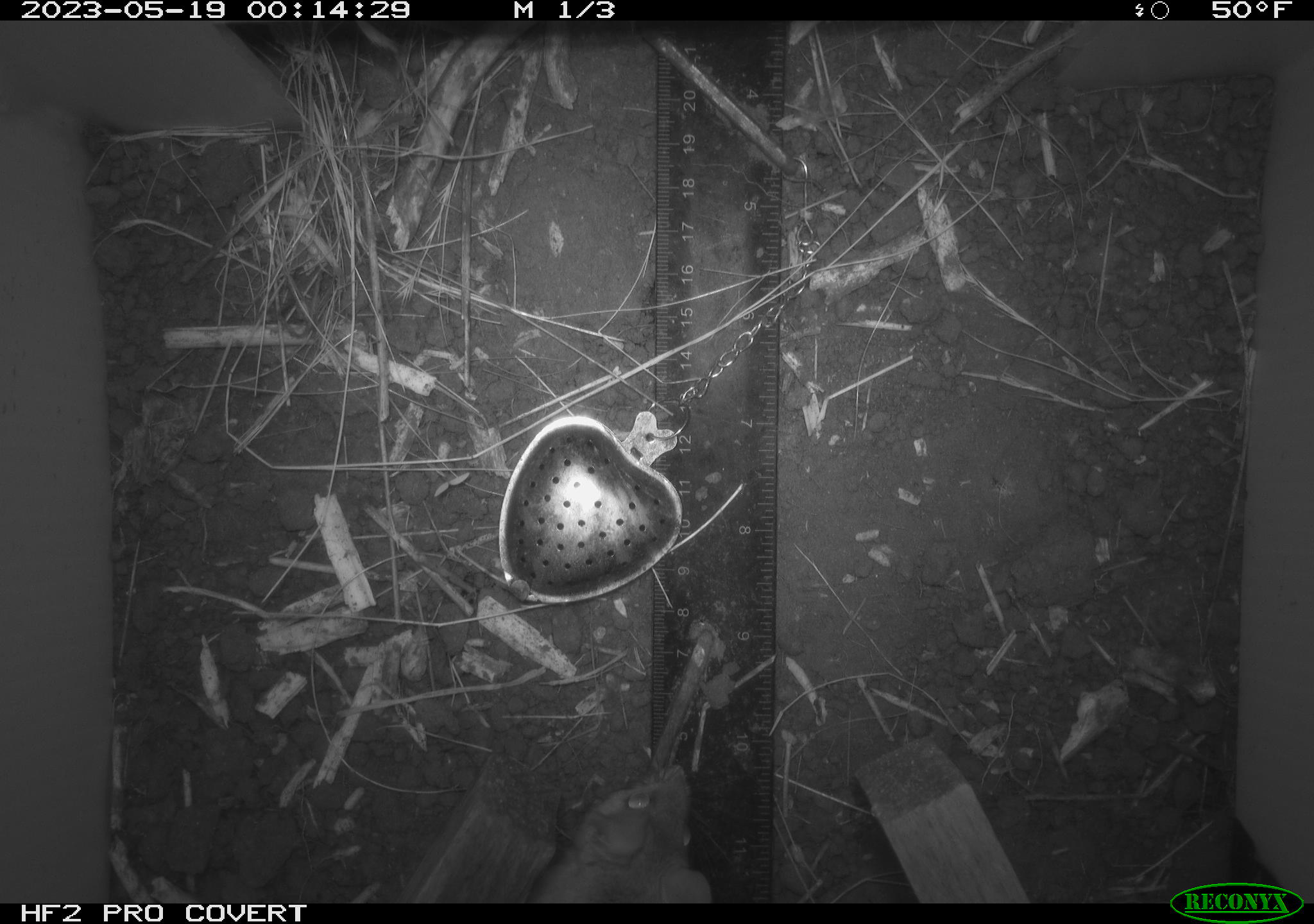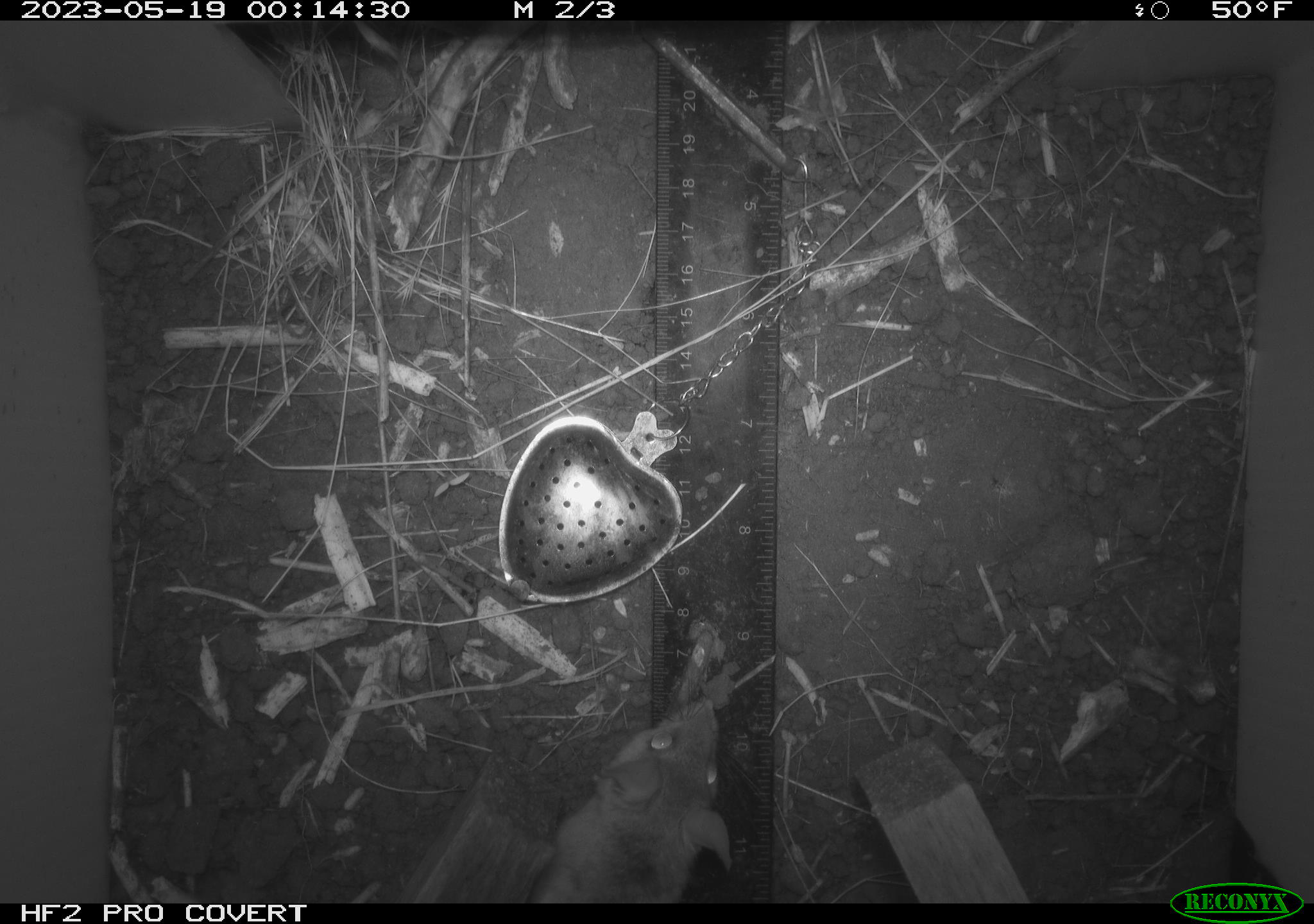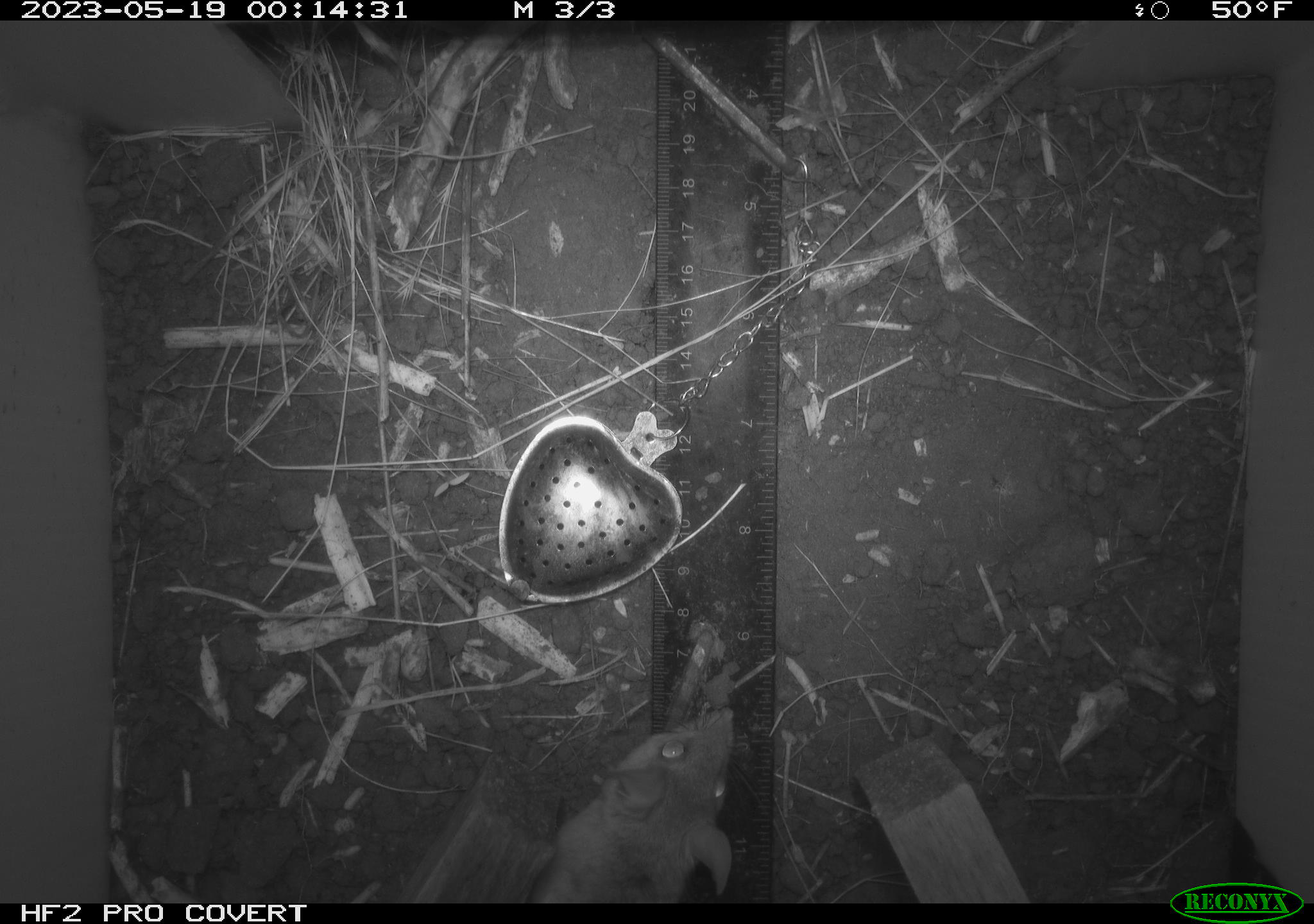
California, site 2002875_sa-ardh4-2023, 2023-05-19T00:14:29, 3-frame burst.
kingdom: Animalia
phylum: Chordata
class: Mammalia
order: Rodentia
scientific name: Rodentia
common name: mouse species